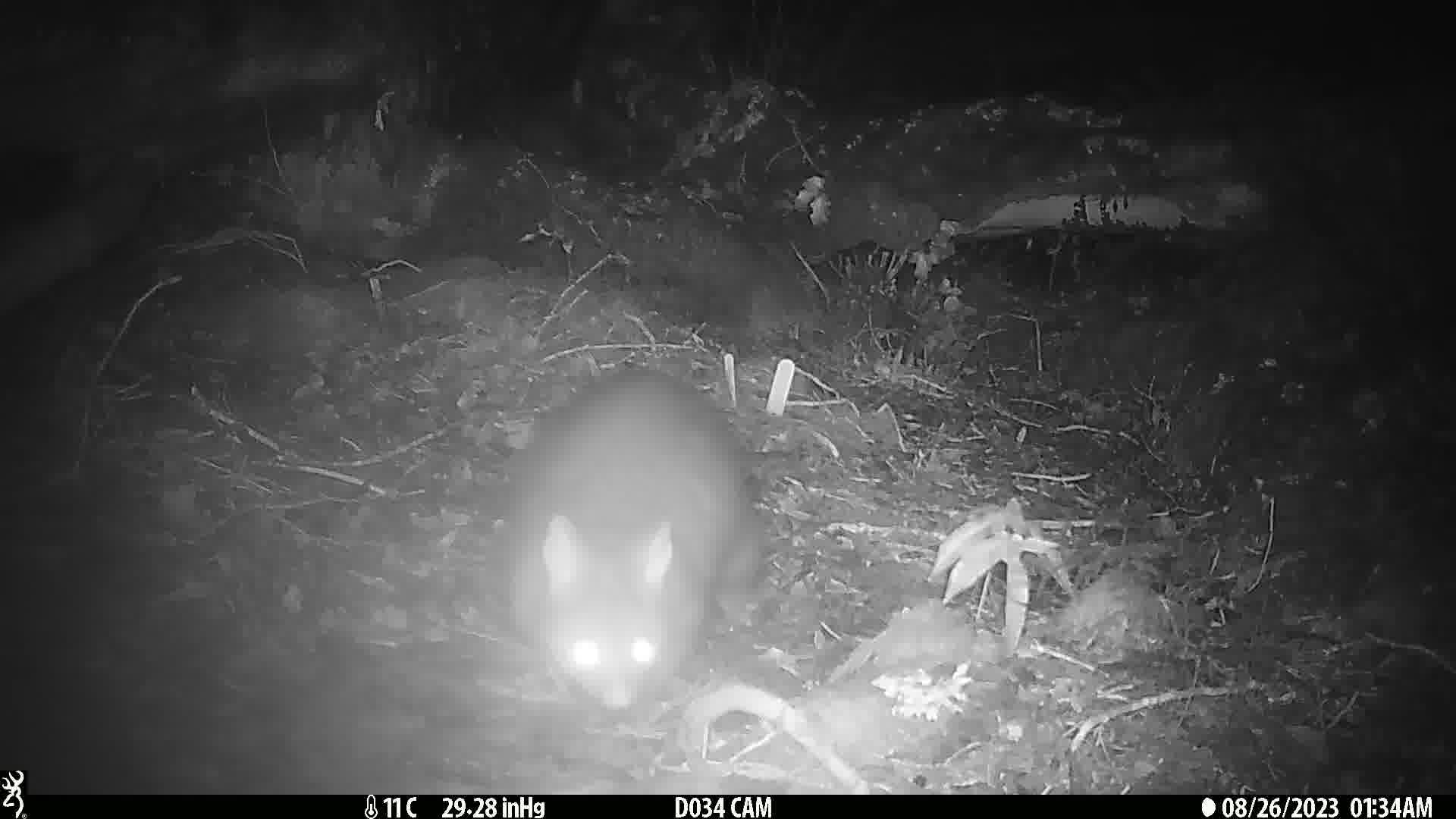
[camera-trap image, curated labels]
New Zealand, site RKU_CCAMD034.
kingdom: Animalia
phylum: Chordata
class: Mammalia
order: Diprotodontia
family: Phalangeridae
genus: Trichosurus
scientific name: Trichosurus vulpecula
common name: common brushtail possum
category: possum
Possum (common brushtail possum) (Trichosurus vulpecula).